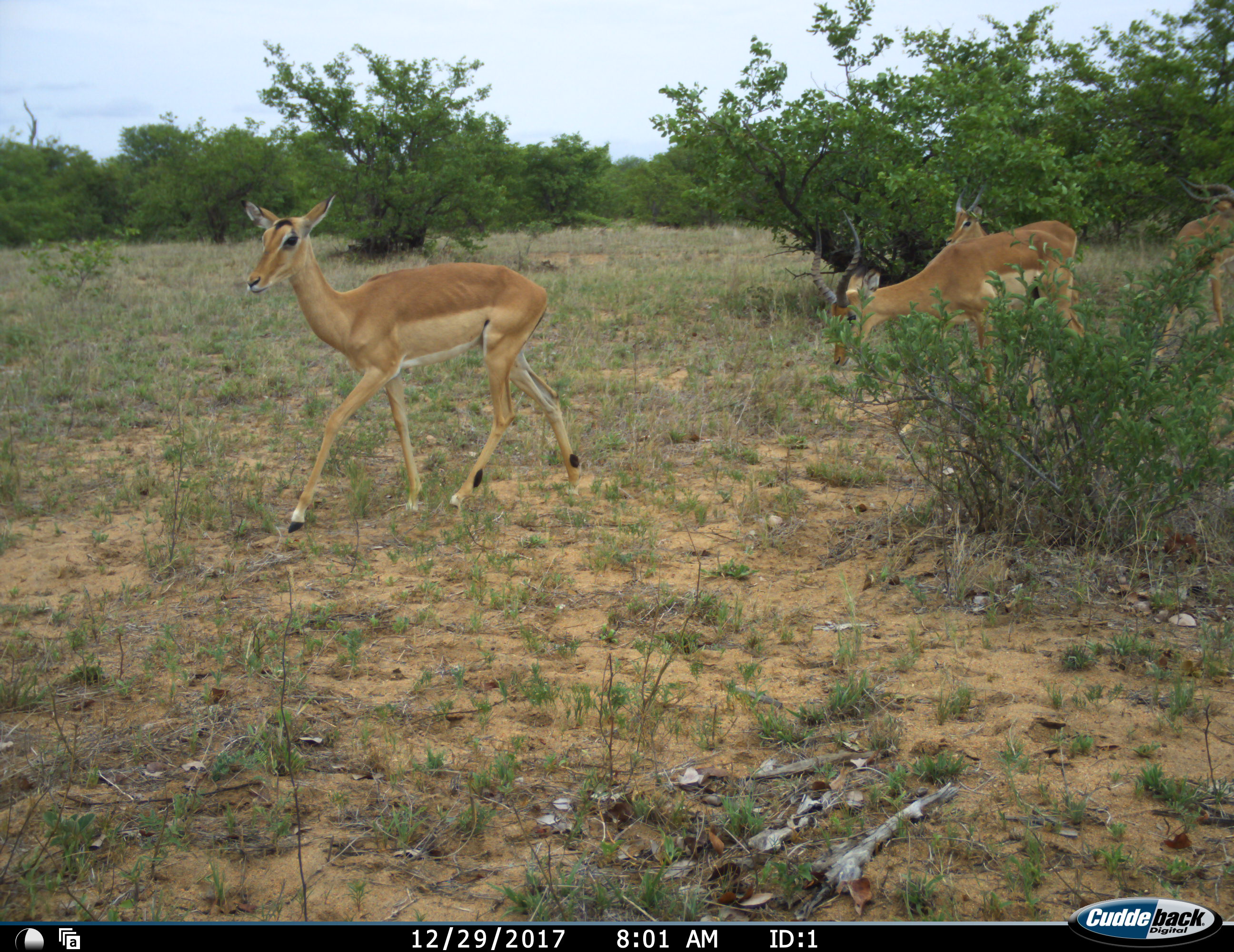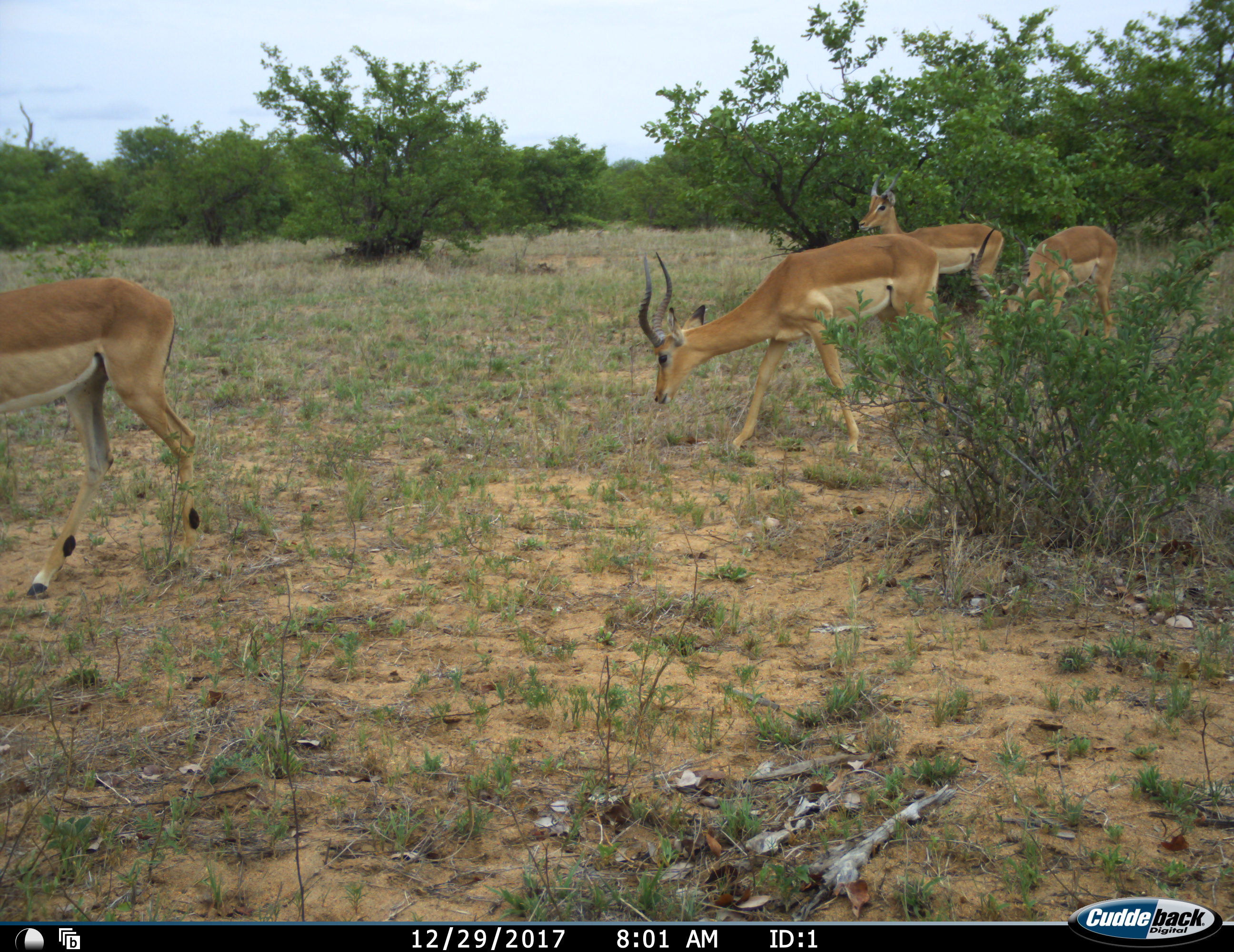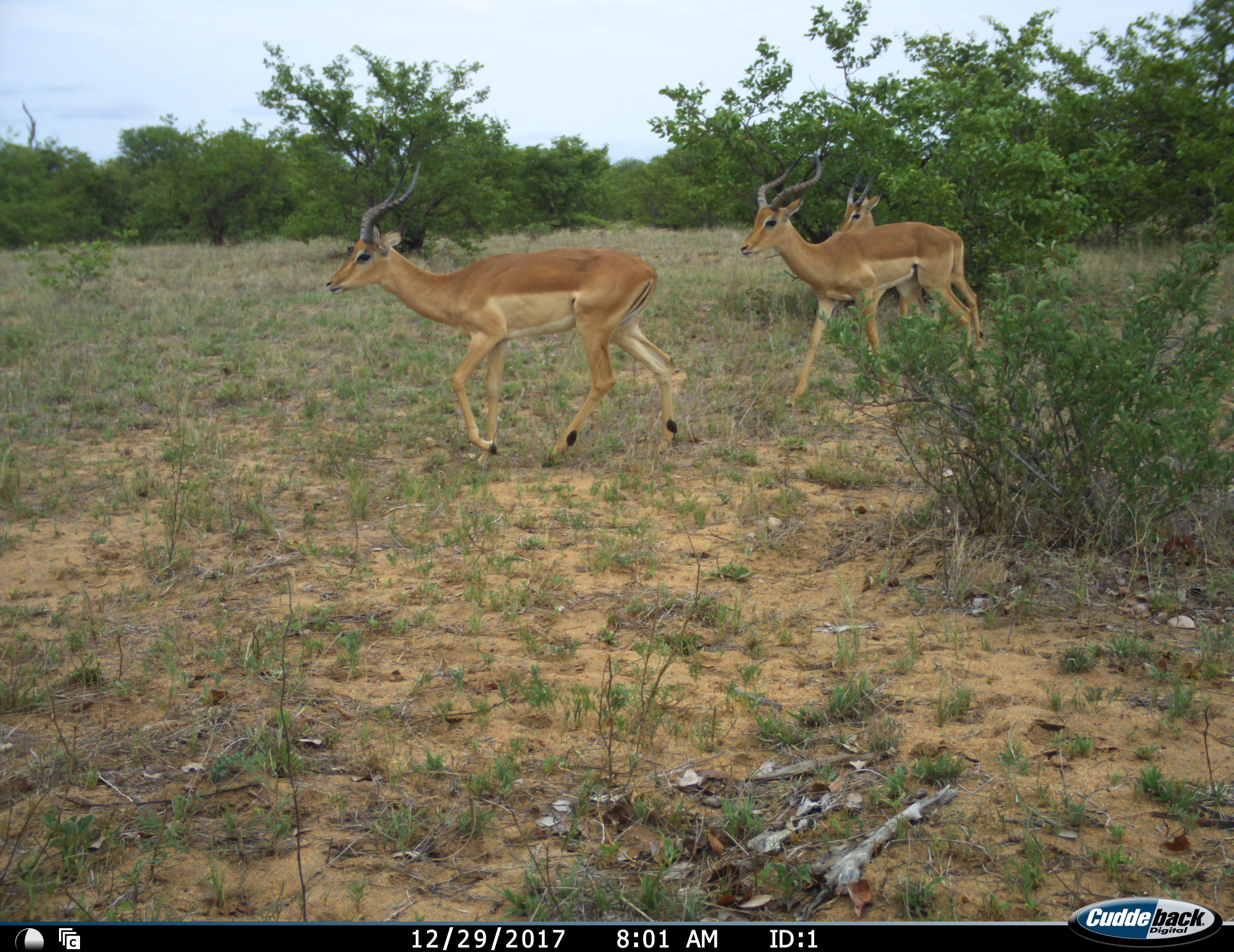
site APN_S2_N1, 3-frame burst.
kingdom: Animalia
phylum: Chordata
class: Mammalia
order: Artiodactyla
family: Bovidae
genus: Aepyceros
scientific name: Aepyceros melampus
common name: impala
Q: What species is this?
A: Impala (Aepyceros melampus).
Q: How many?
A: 4.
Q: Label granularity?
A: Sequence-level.